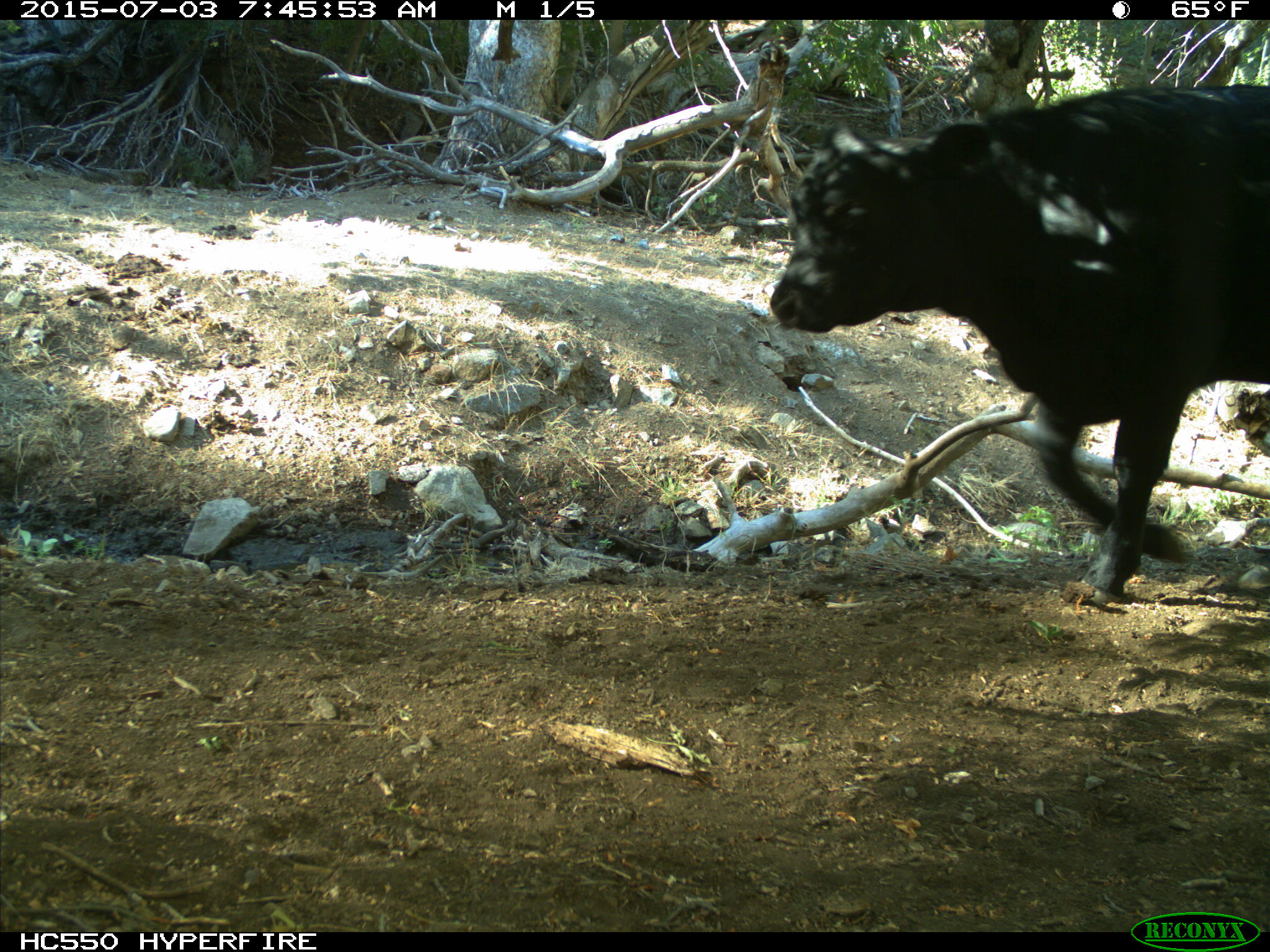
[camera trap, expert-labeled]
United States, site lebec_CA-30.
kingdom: Animalia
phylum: Chordata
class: Mammalia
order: Artiodactyla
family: Bovidae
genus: Bos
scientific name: Bos taurus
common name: domestic cow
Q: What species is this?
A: Bos taurus (domestic cow).